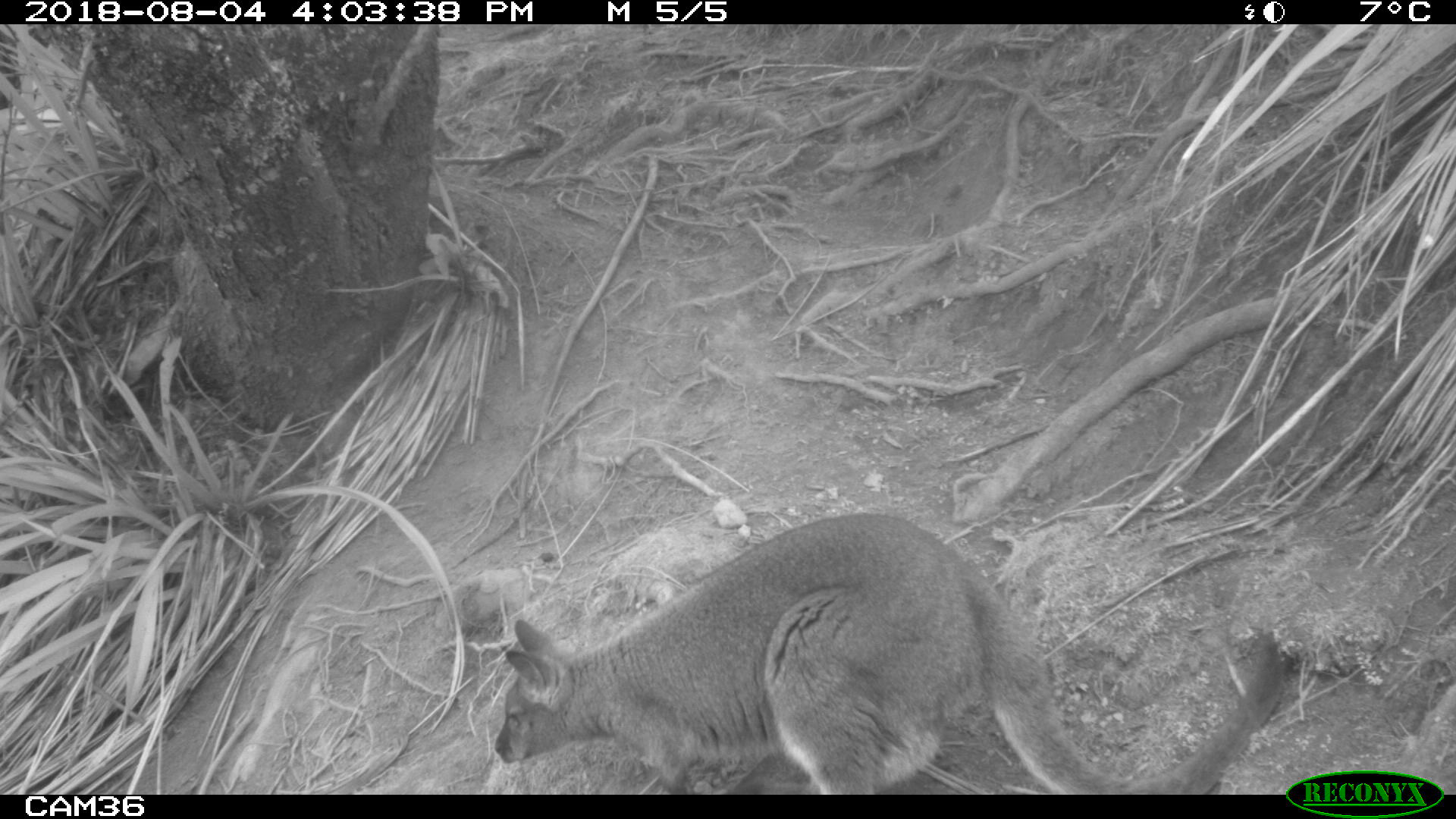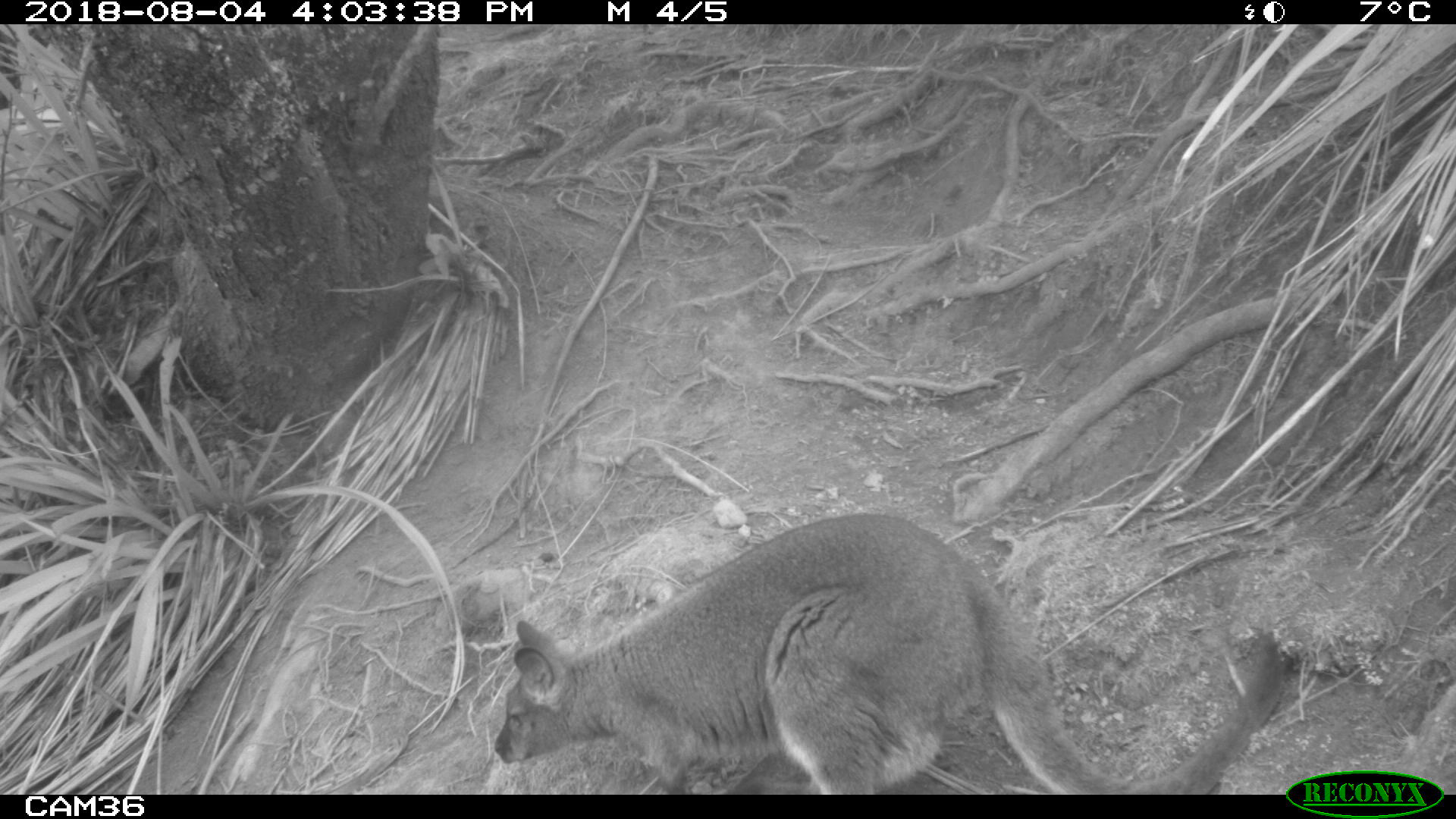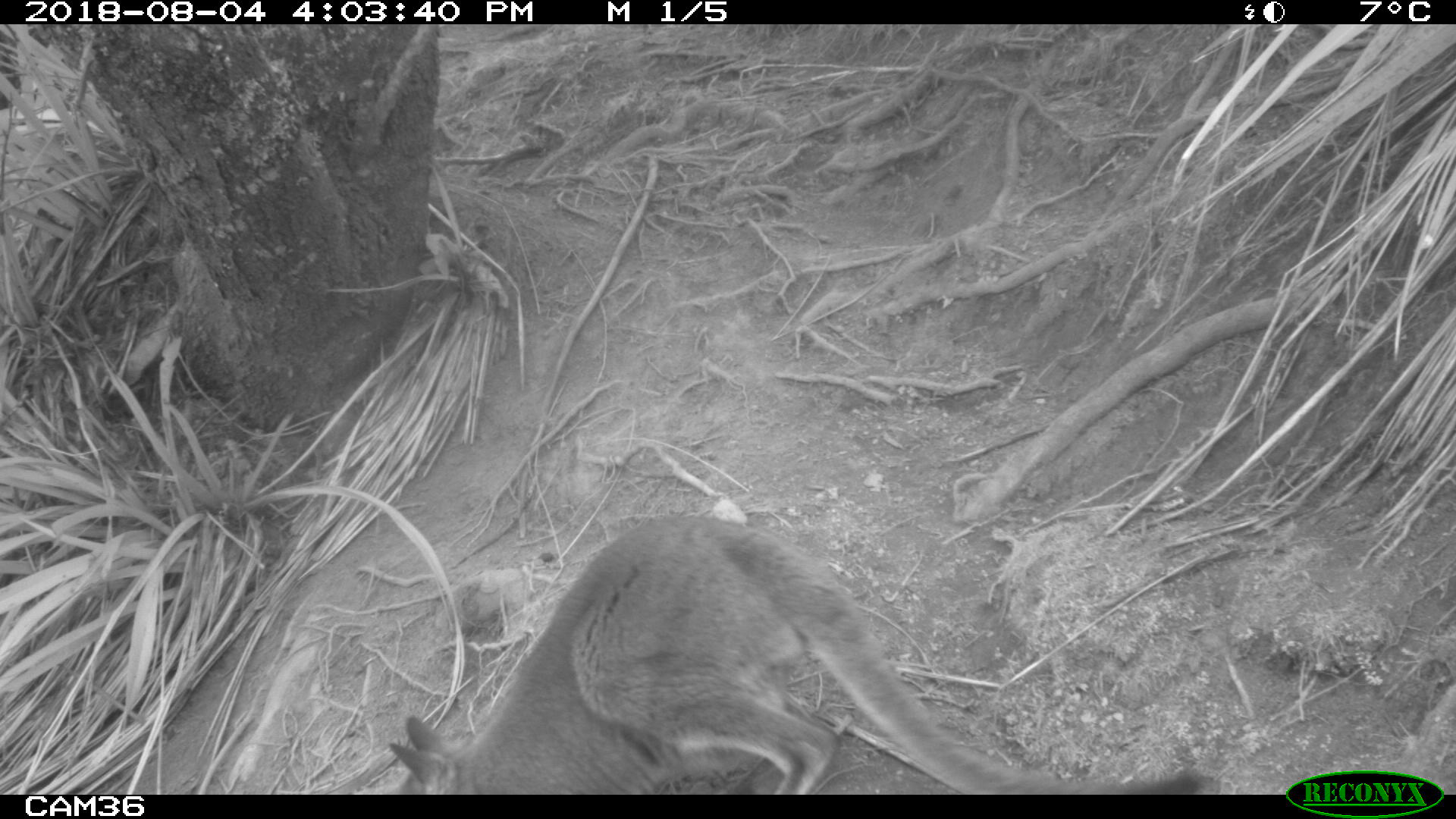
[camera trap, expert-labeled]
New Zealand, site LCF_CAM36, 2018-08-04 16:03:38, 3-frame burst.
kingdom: Animalia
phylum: Chordata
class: Mammalia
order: Diprotodontia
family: Macropodidae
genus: Notamacropus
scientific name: Notamacropus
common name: wallaby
Wallaby (Notamacropus).